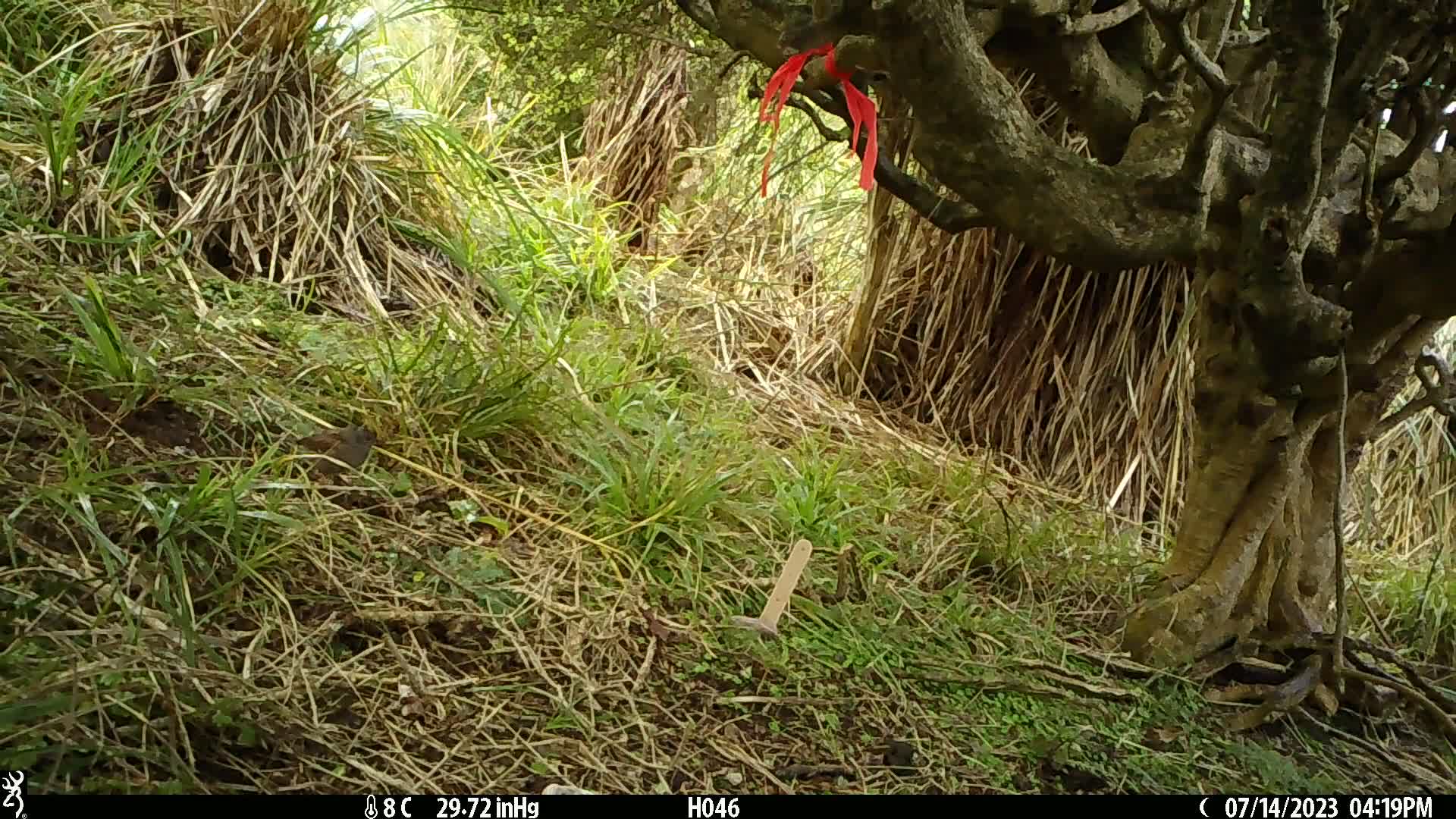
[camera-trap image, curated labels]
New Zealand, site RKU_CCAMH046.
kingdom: Animalia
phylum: Chordata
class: Aves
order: Passeriformes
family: Prunellidae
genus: Prunella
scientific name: Prunella modularis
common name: dunnock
Dunnock (Prunella modularis).